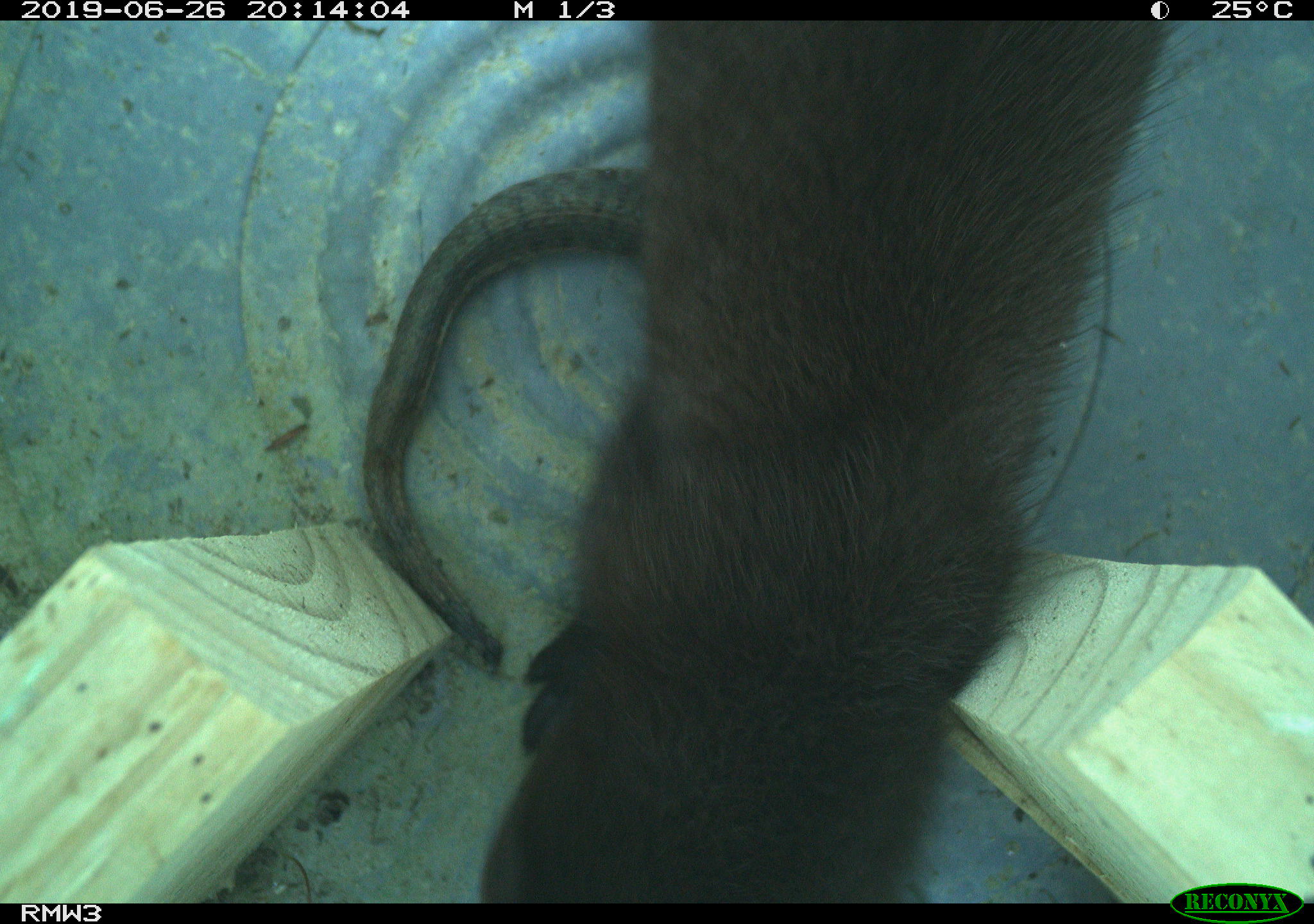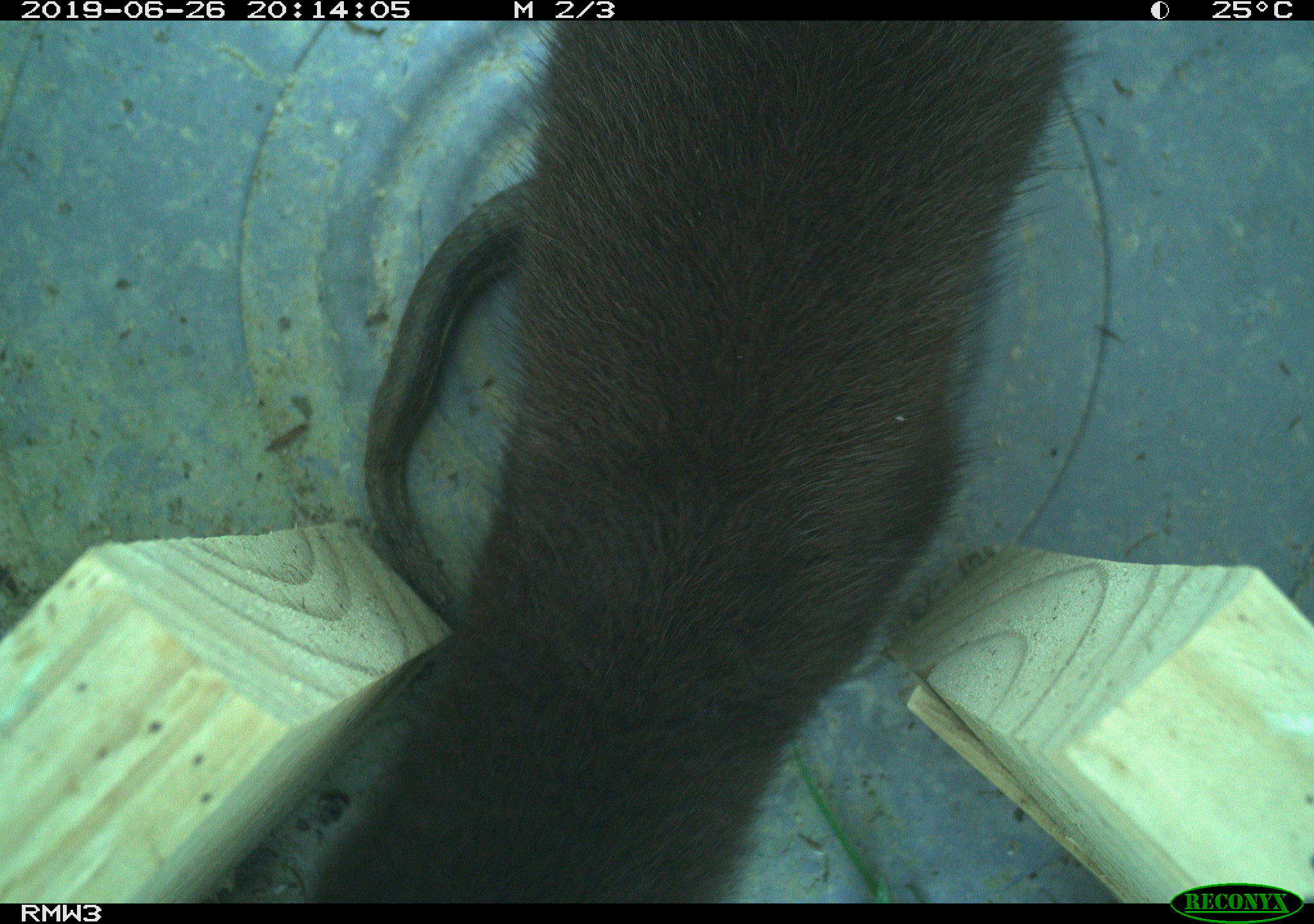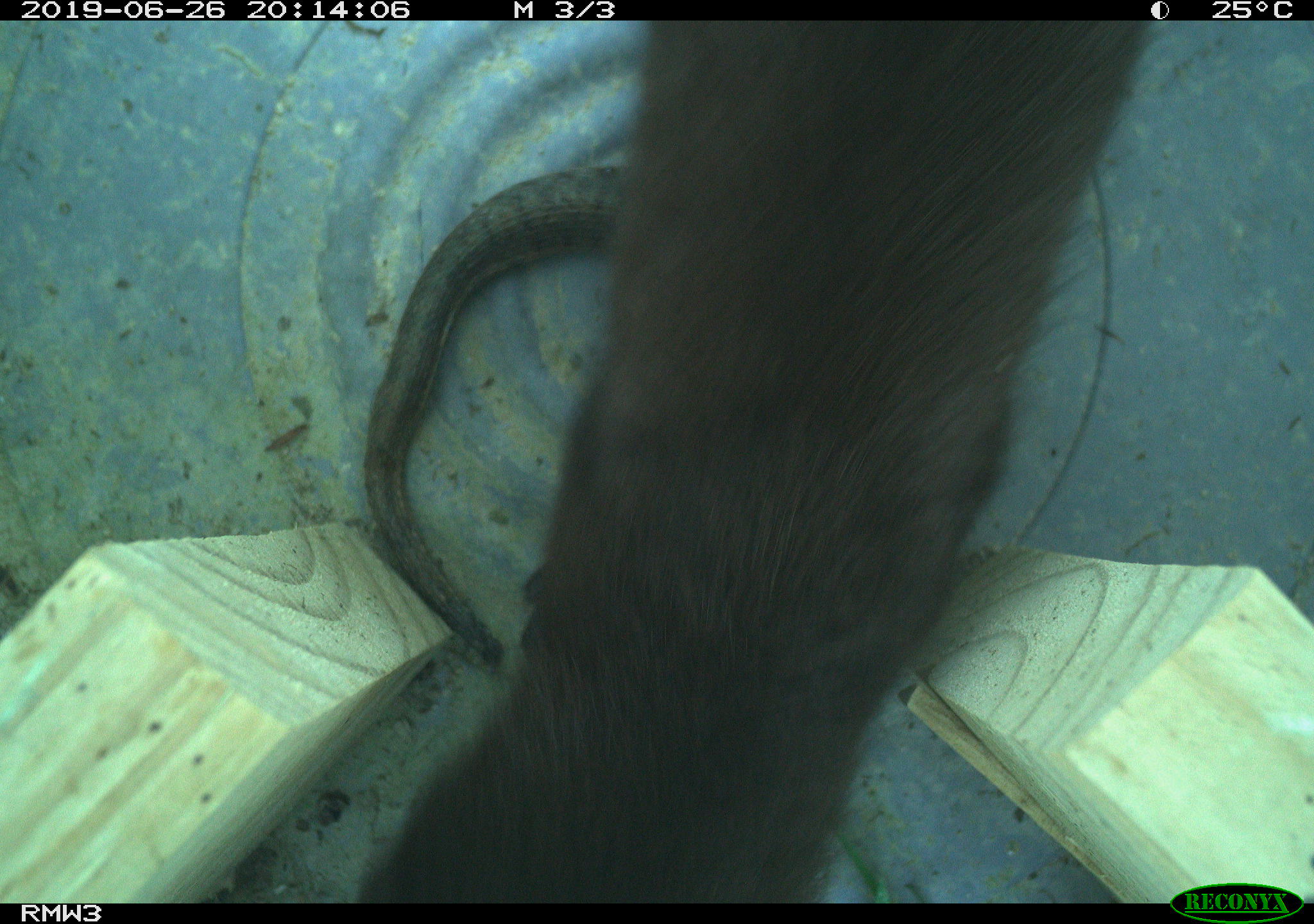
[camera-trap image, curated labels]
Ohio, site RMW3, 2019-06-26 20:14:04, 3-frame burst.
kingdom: Animalia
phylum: Chordata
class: Mammalia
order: Carnivora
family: Mustelidae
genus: Neogale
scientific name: Neogale vison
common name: american mink